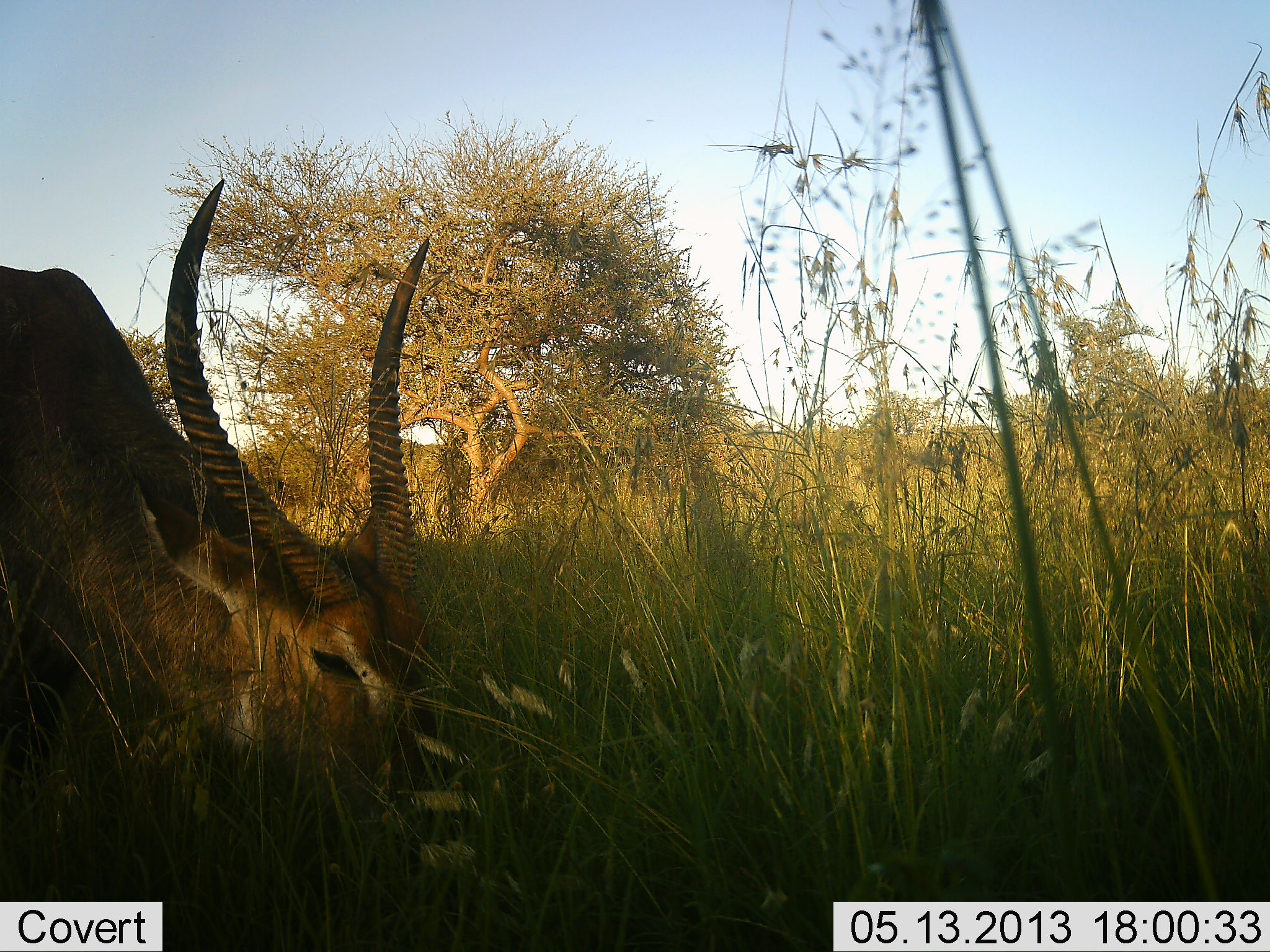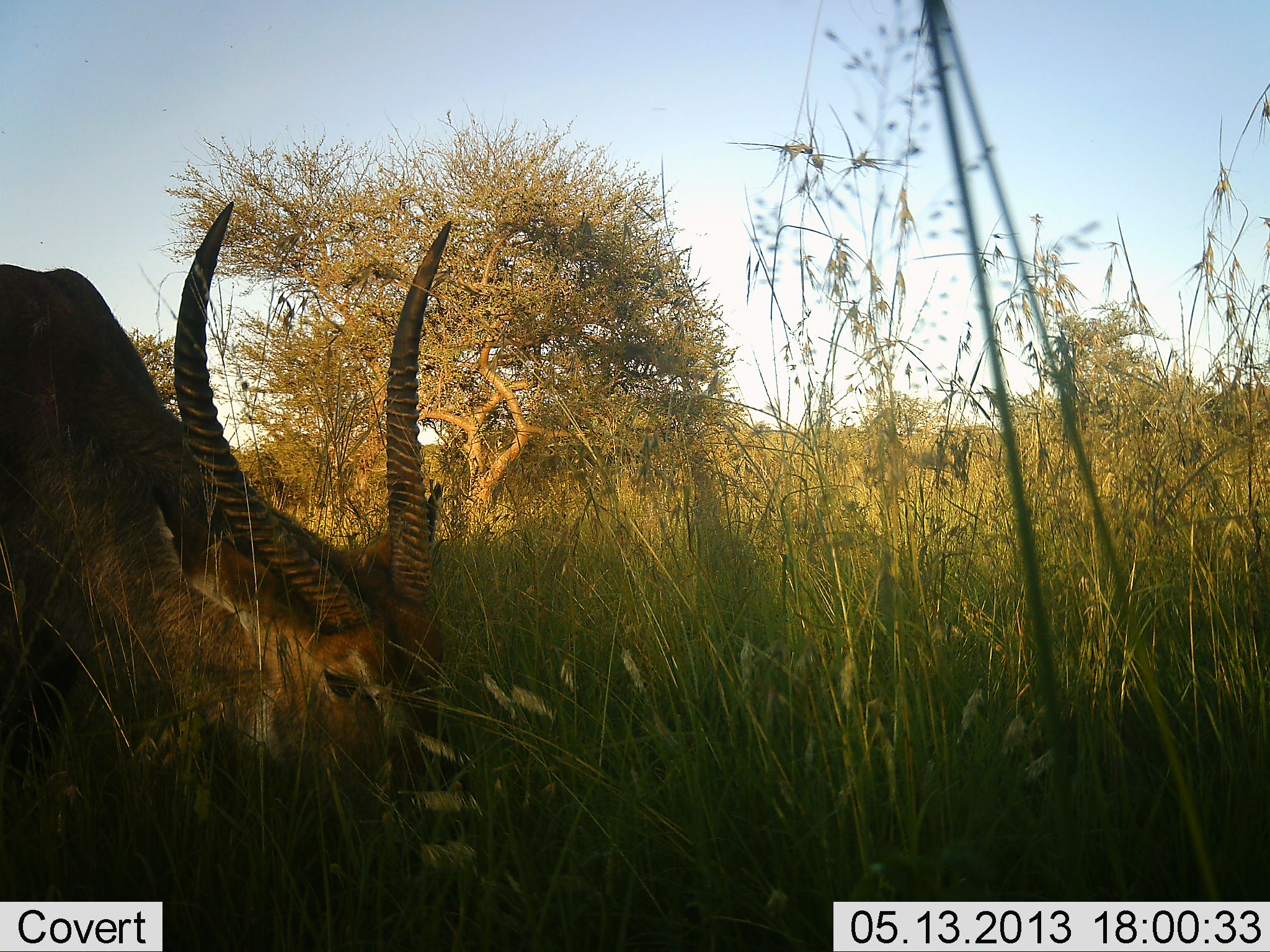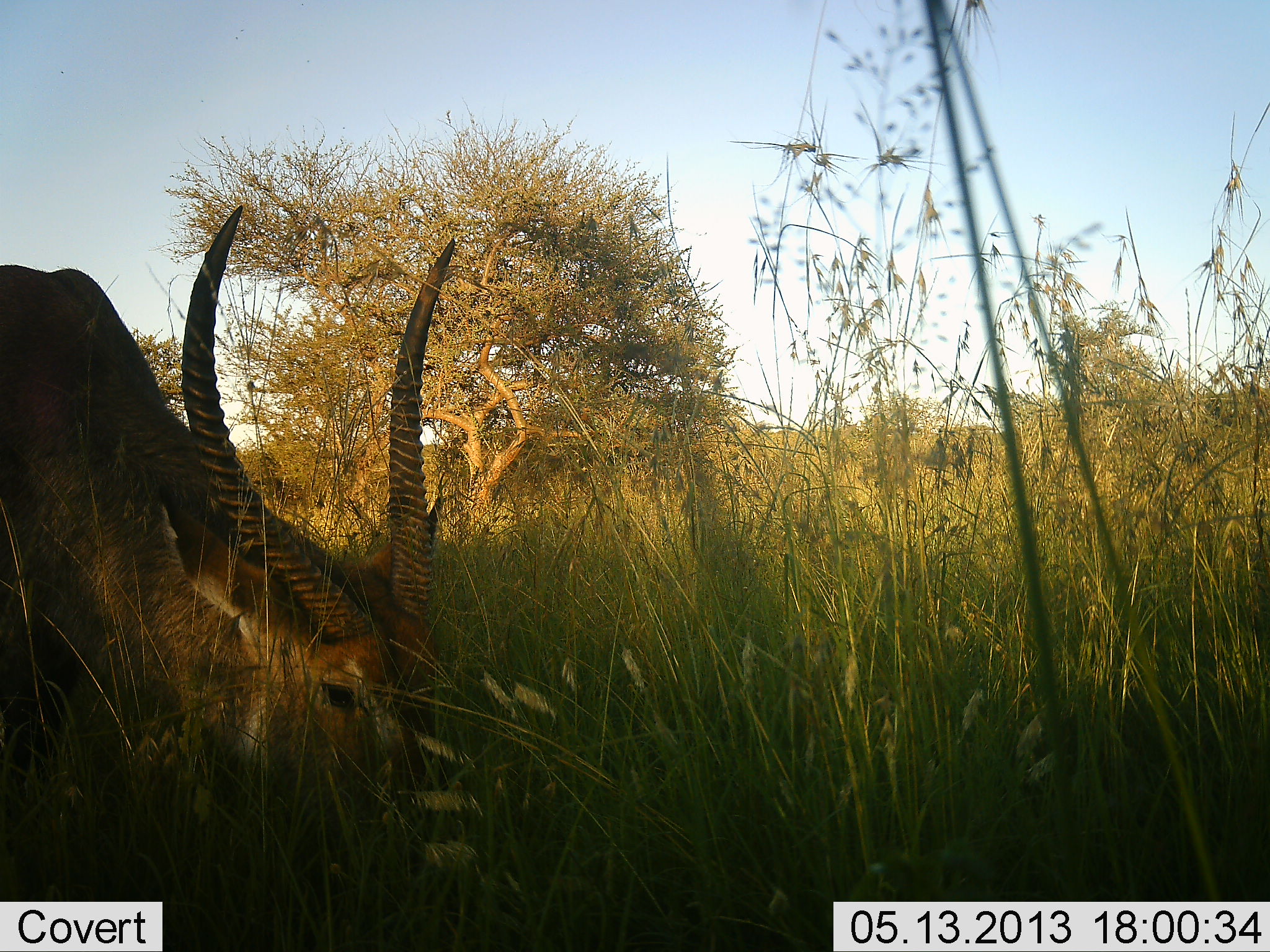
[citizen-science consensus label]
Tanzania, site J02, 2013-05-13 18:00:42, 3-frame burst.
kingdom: Animalia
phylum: Chordata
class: Mammalia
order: Artiodactyla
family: Bovidae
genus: Kobus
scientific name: Kobus ellipsiprymnus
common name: waterbuck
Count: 1.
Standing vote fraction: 30%.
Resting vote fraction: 0%.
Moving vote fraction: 0%.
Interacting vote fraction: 0%.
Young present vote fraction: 0%.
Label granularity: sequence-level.